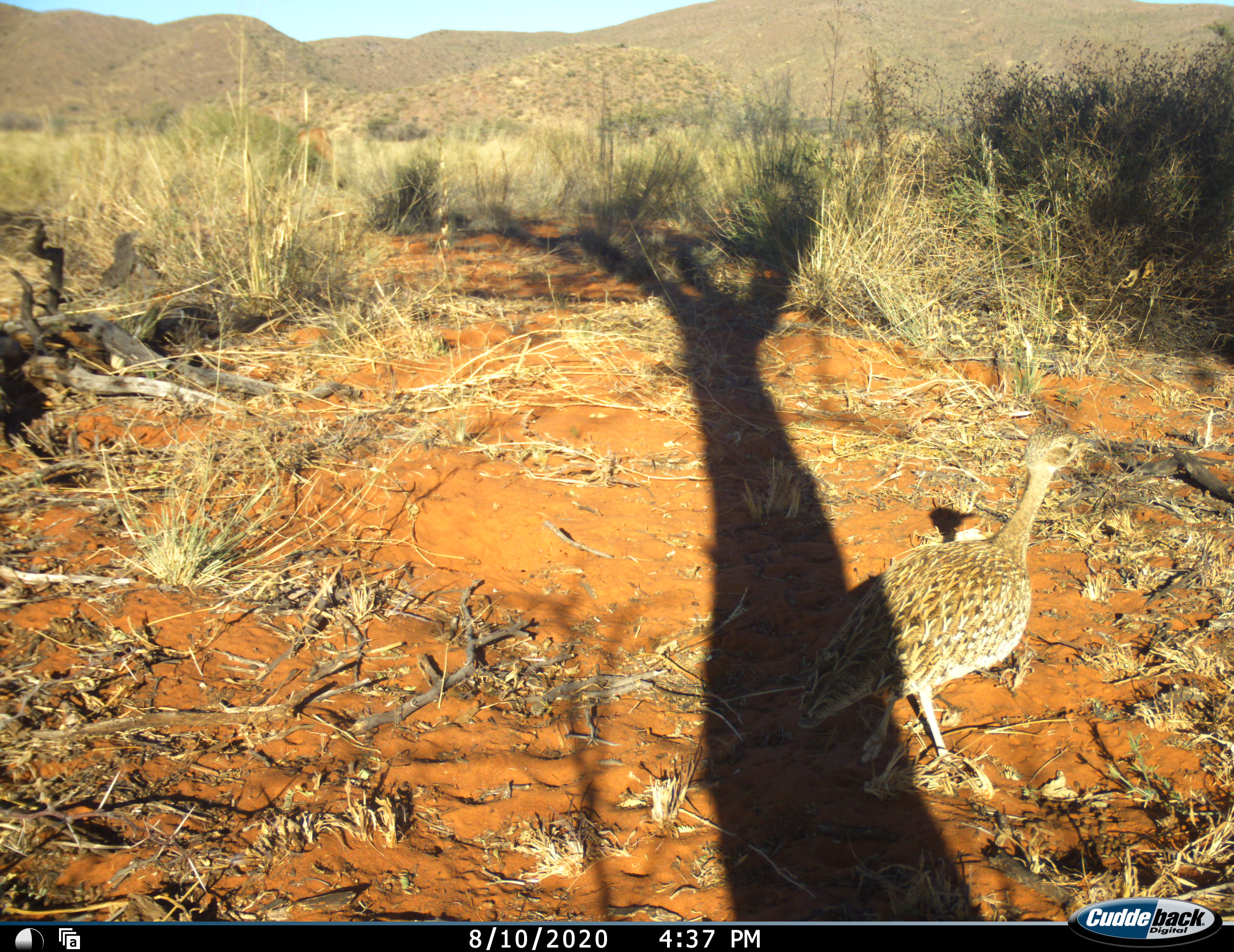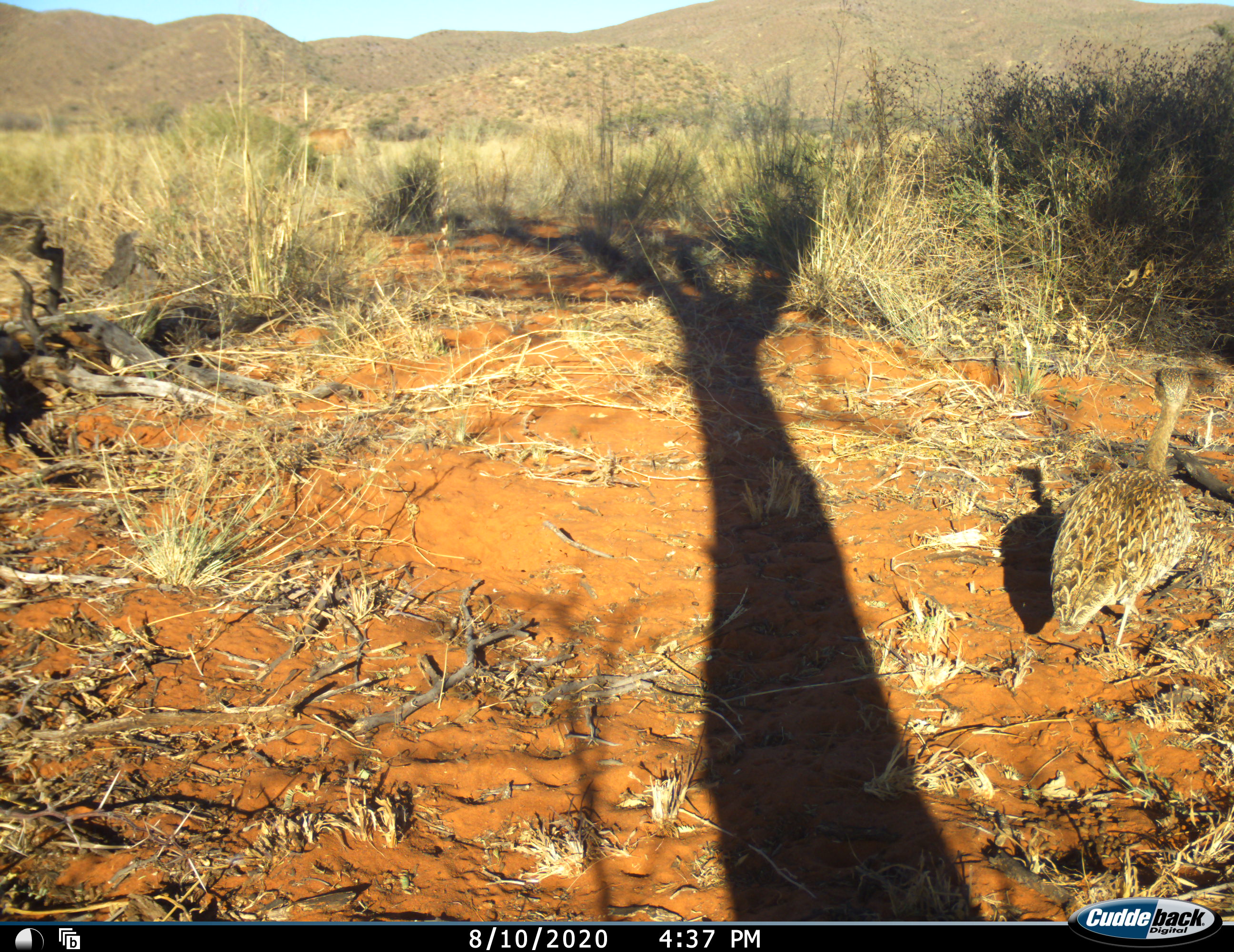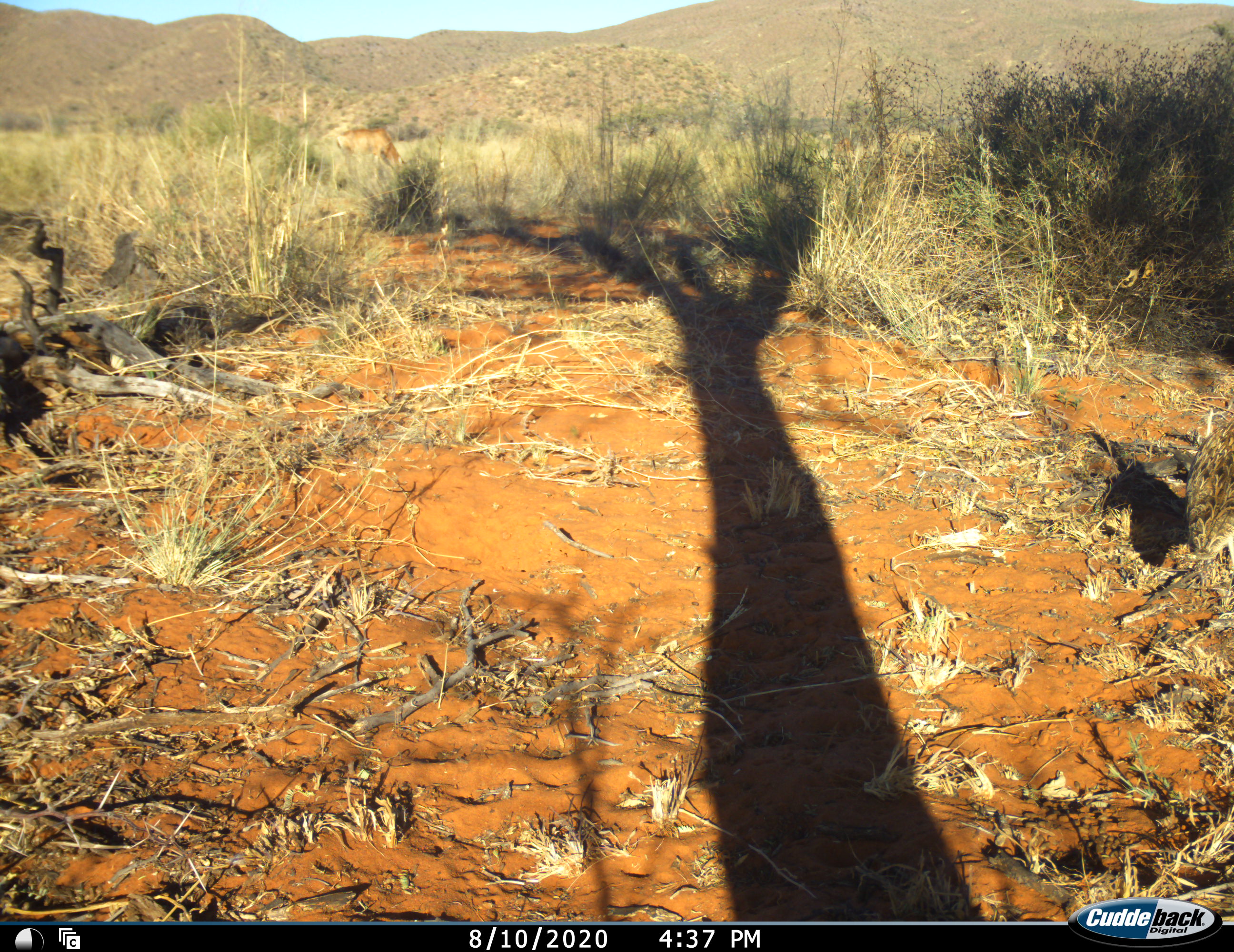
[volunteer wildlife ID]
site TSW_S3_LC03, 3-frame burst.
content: unidentified animal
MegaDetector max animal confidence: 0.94